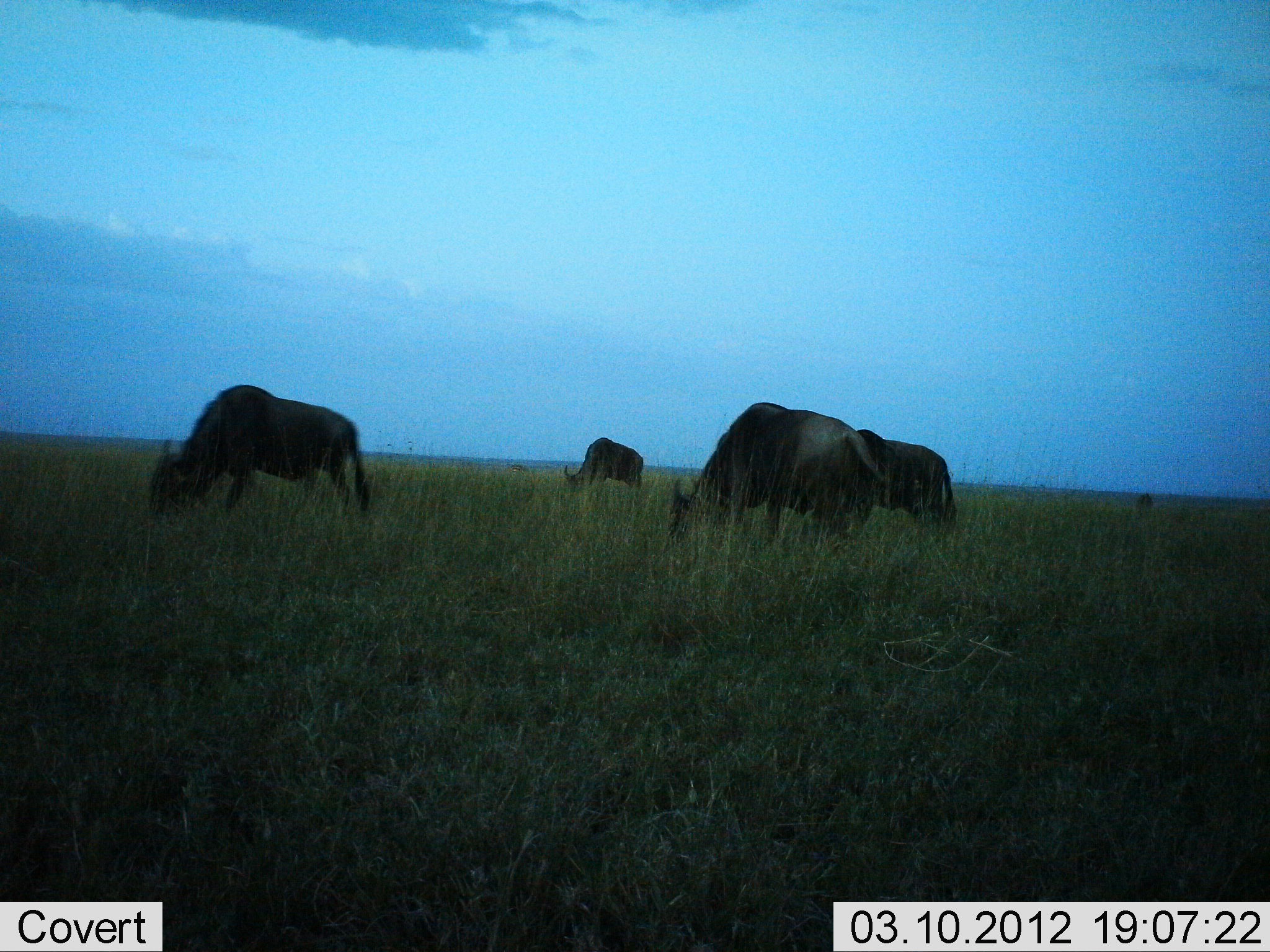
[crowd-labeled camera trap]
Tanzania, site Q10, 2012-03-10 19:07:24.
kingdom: Animalia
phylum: Chordata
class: Mammalia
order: Artiodactyla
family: Bovidae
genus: Connochaetes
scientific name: Connochaetes taurinus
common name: blue wildebeest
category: wildebeest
Wildebeest (blue wildebeest) (Connochaetes taurinus), count 4. Behavior (volunteer vote fractions): standing 32%, resting 5%, moving 0%, interacting 0%. Young present (vote fraction): 0%. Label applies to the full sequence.